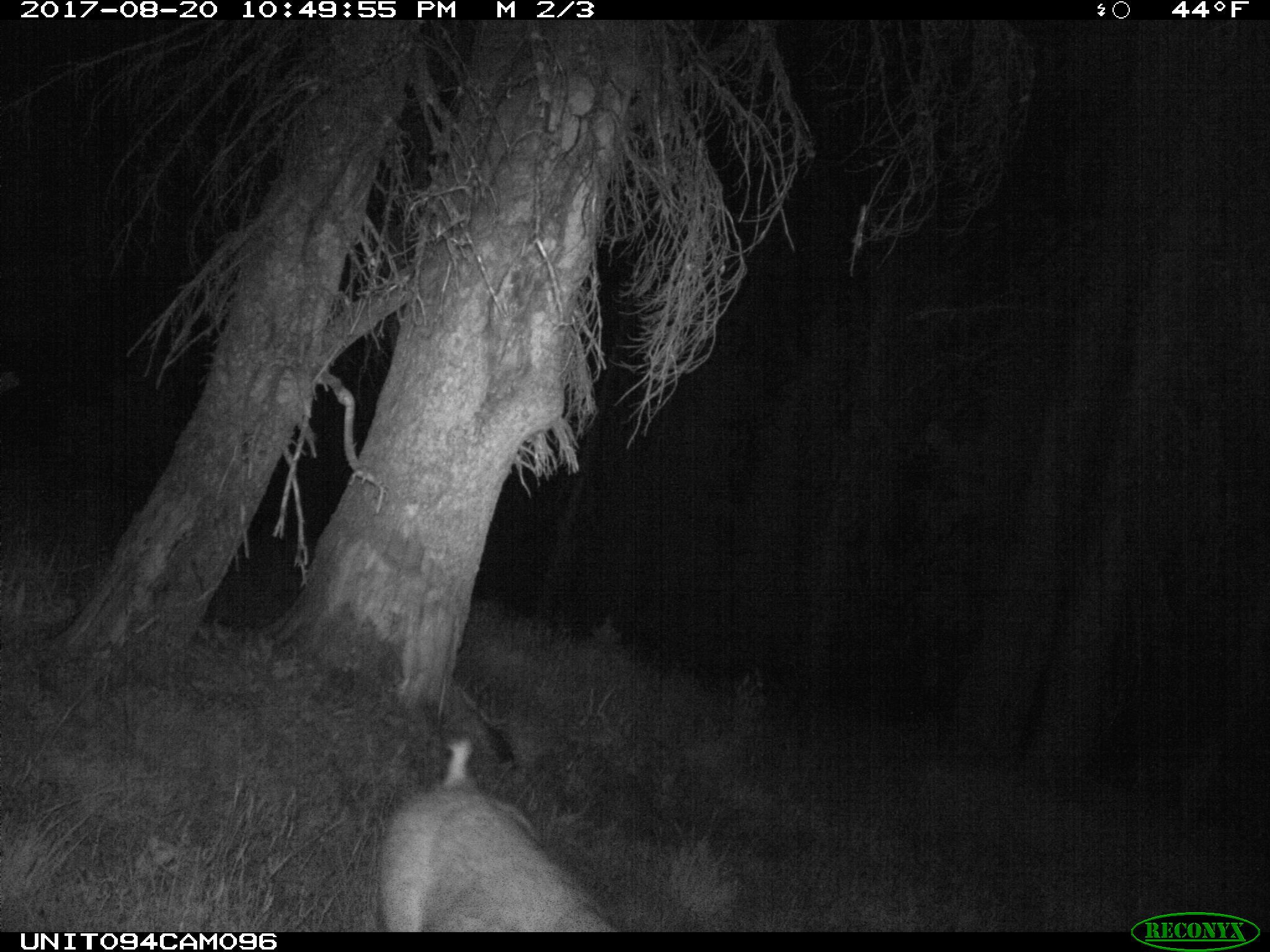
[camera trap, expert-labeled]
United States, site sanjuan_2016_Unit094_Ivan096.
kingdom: Animalia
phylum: Chordata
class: Mammalia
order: Artiodactyla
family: Cervidae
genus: Odocoileus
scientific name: Odocoileus hemionus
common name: mule deer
Odocoileus hemionus (mule deer).